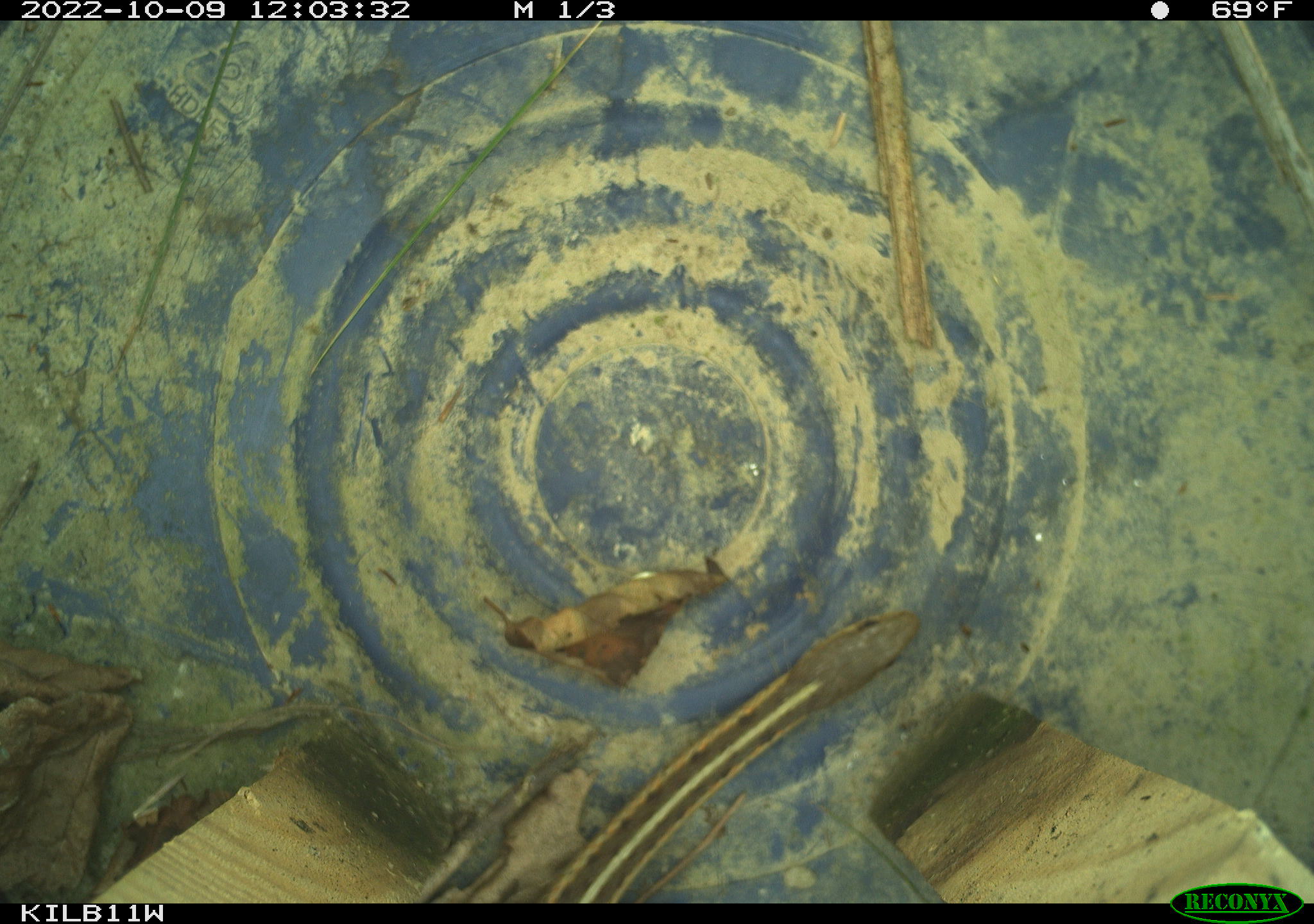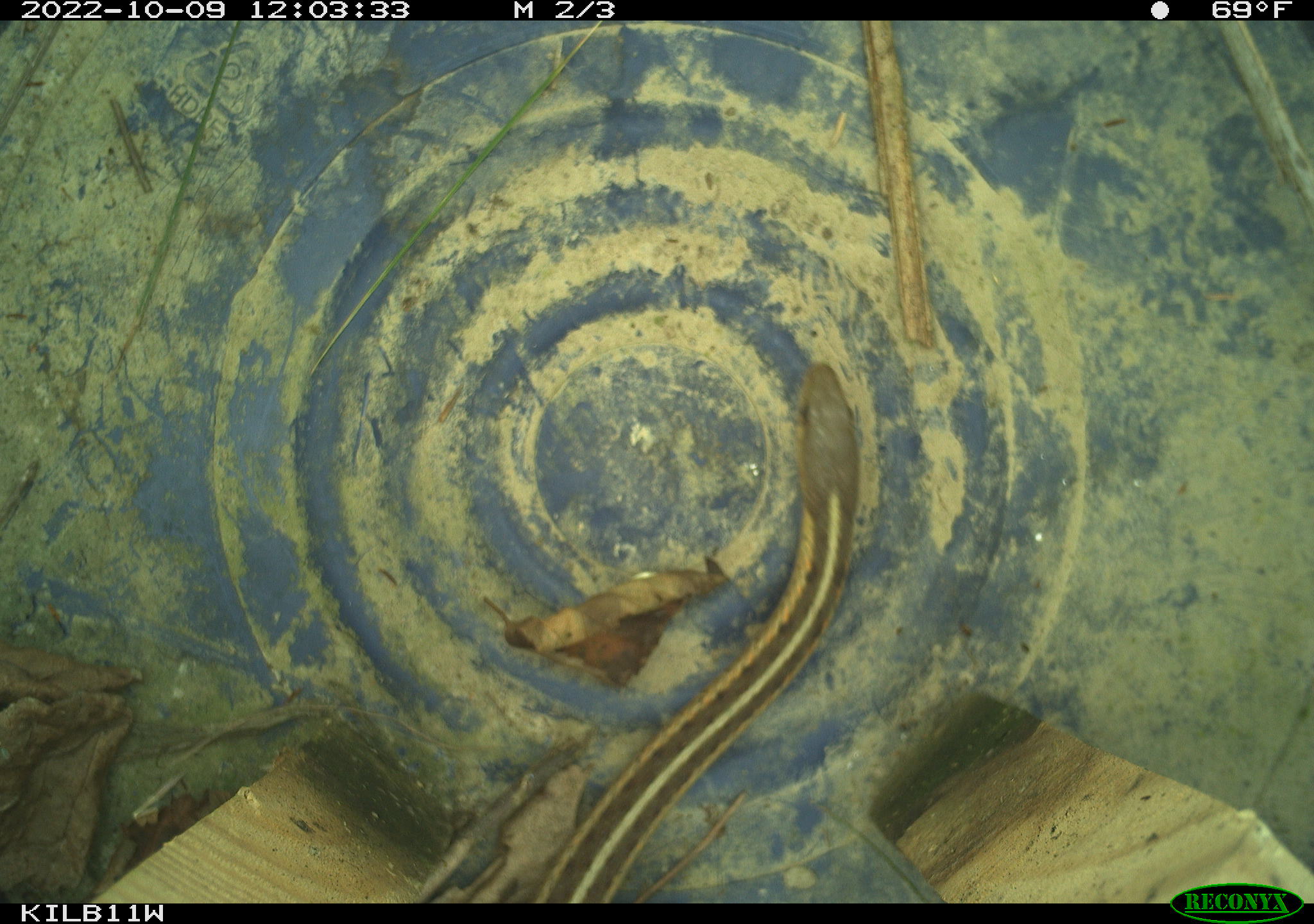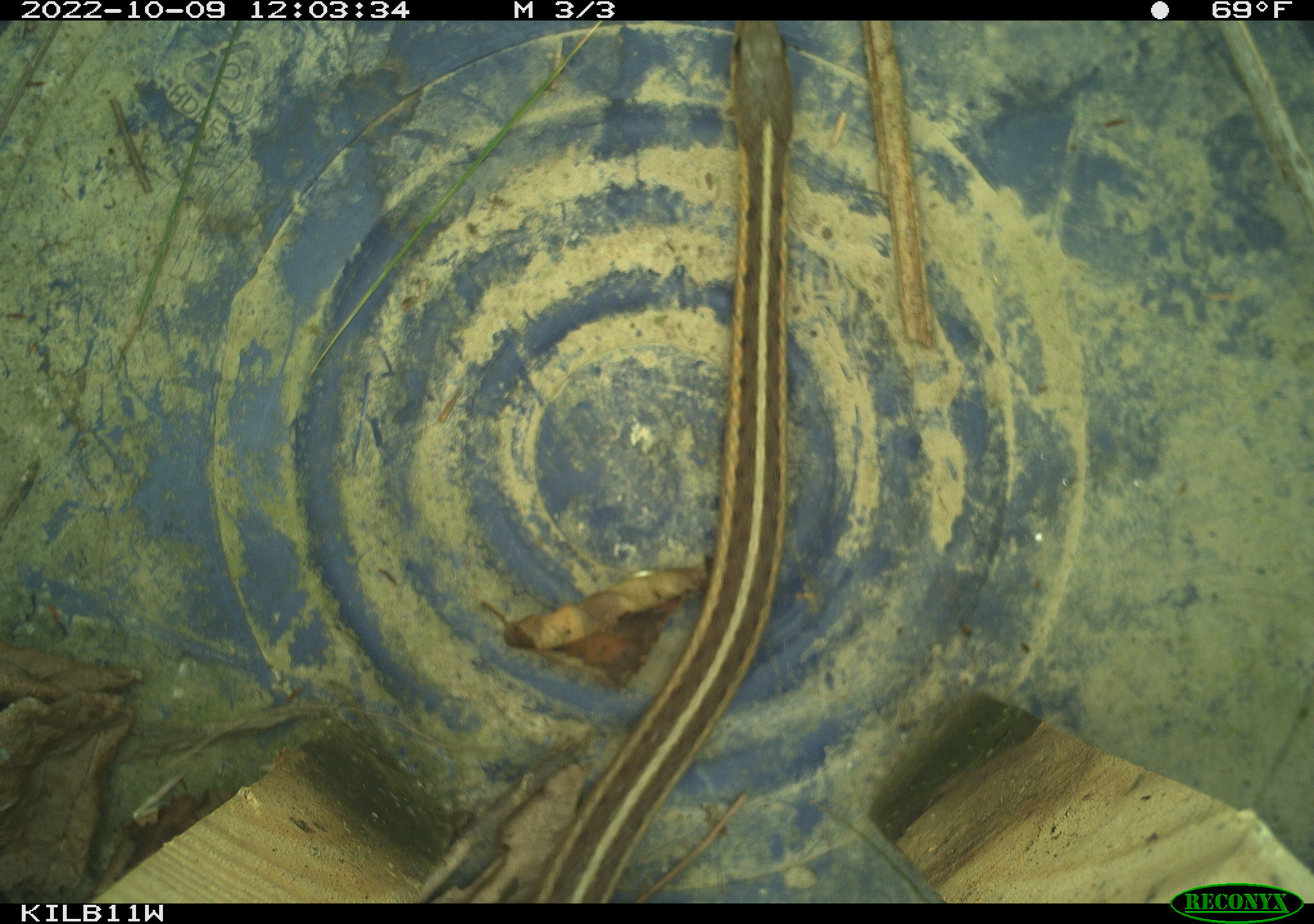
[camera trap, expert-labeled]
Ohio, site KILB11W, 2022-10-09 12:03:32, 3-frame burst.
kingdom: Animalia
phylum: Chordata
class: Reptilia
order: Squamata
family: Colubridae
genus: Thamnophis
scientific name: Thamnophis sirtalis sirtalis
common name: eastern gartersnake